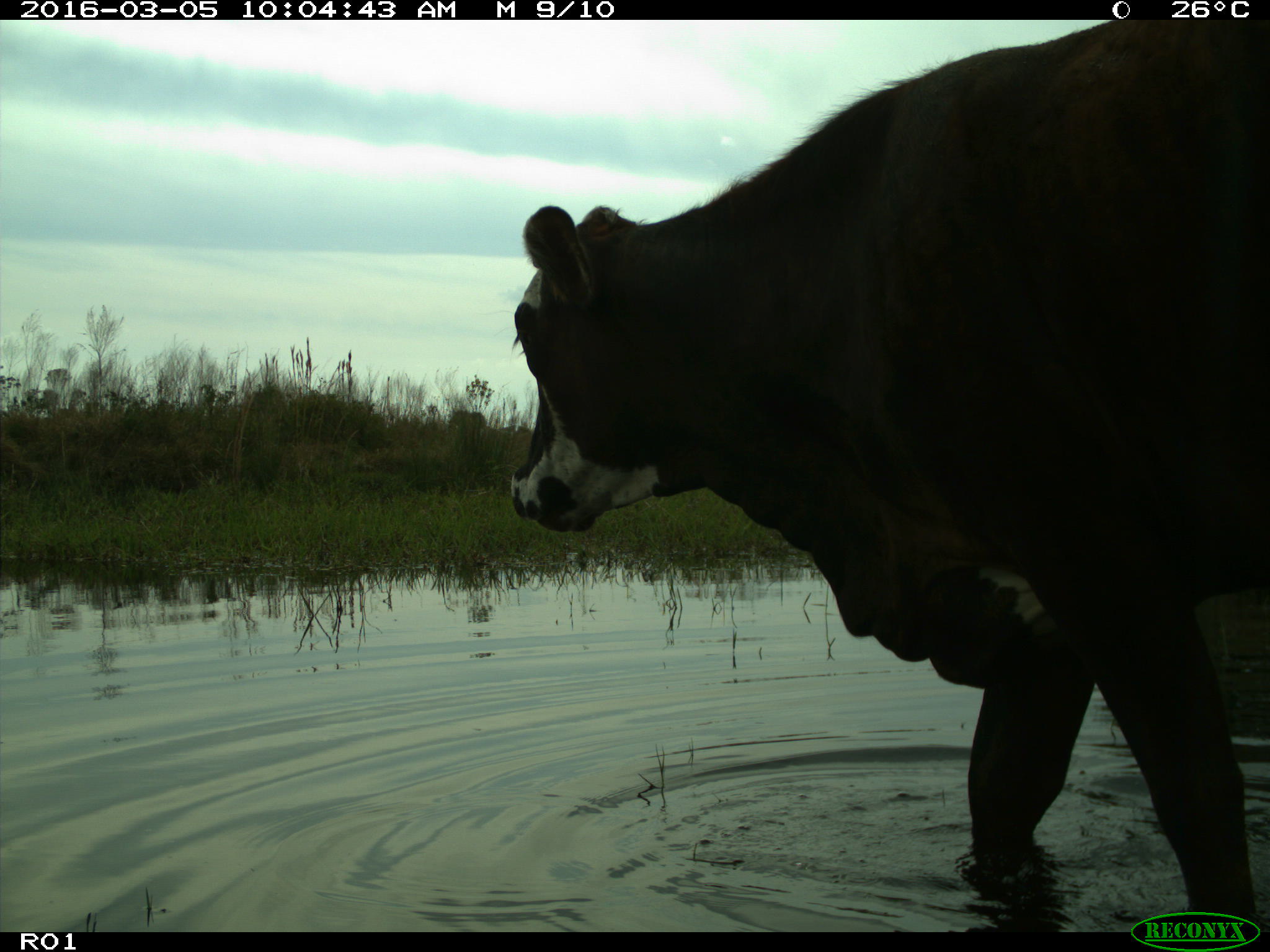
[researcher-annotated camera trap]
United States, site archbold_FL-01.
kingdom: Animalia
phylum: Chordata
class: Mammalia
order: Artiodactyla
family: Bovidae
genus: Bos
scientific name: Bos taurus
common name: domestic cow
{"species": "Bos taurus (domestic cow)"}